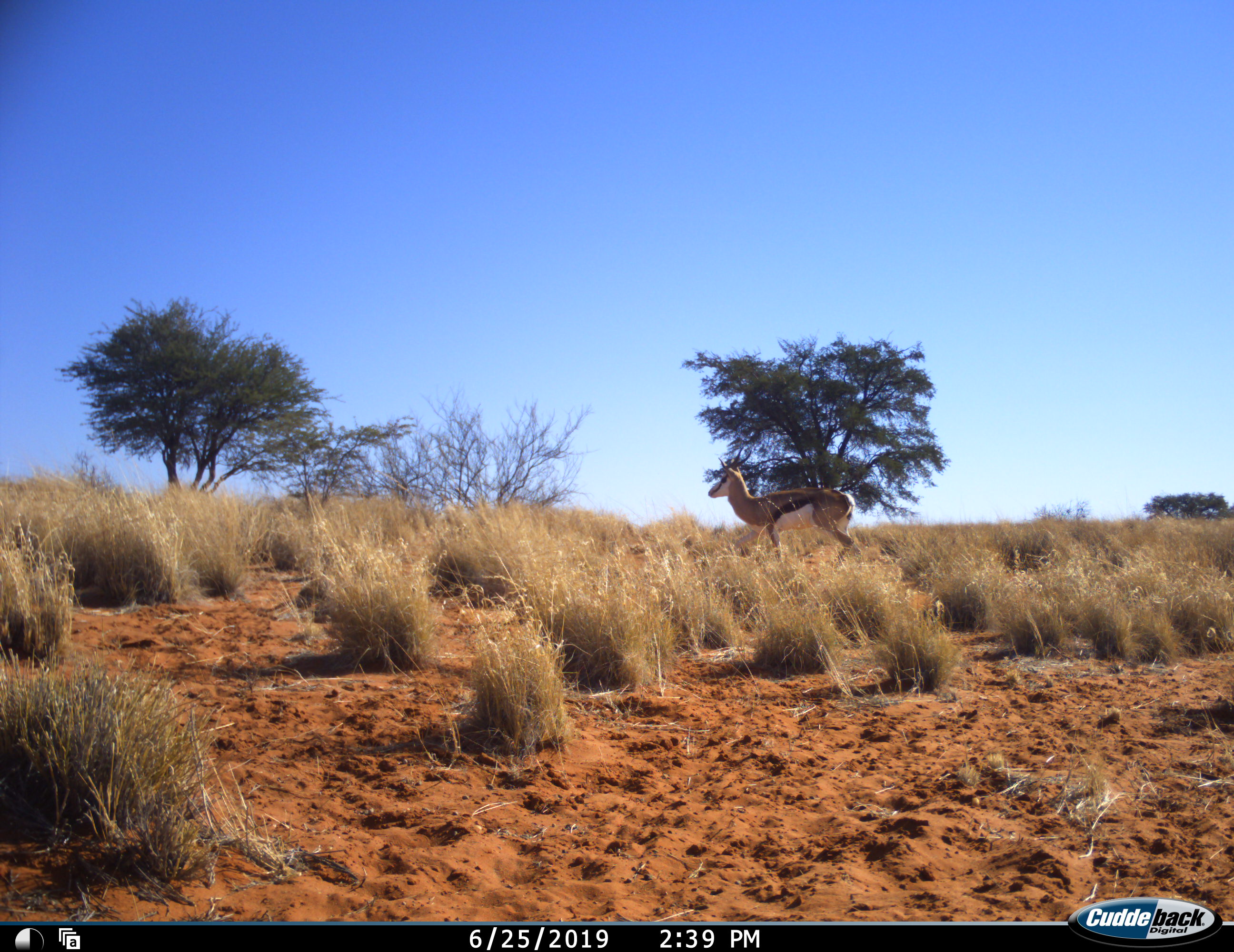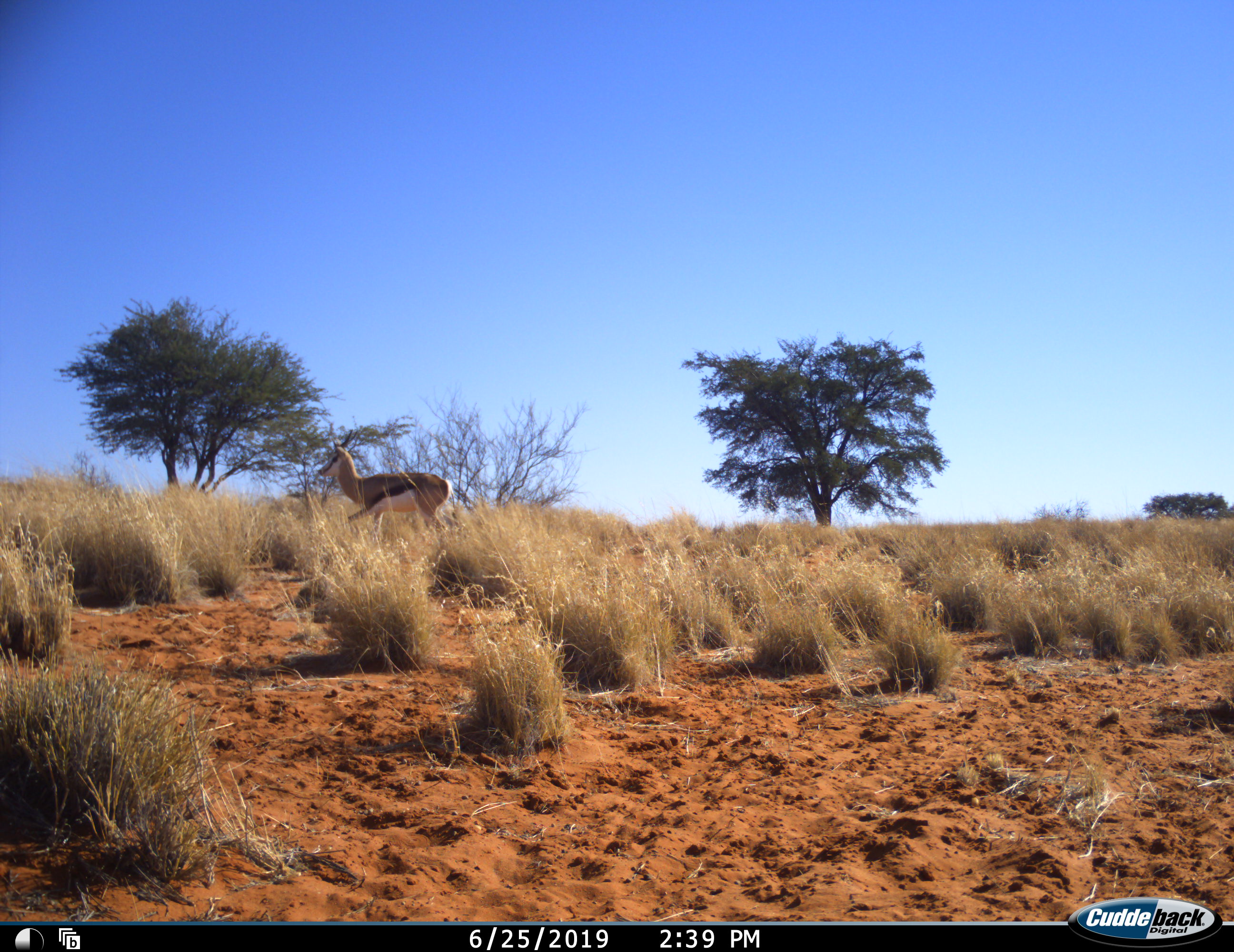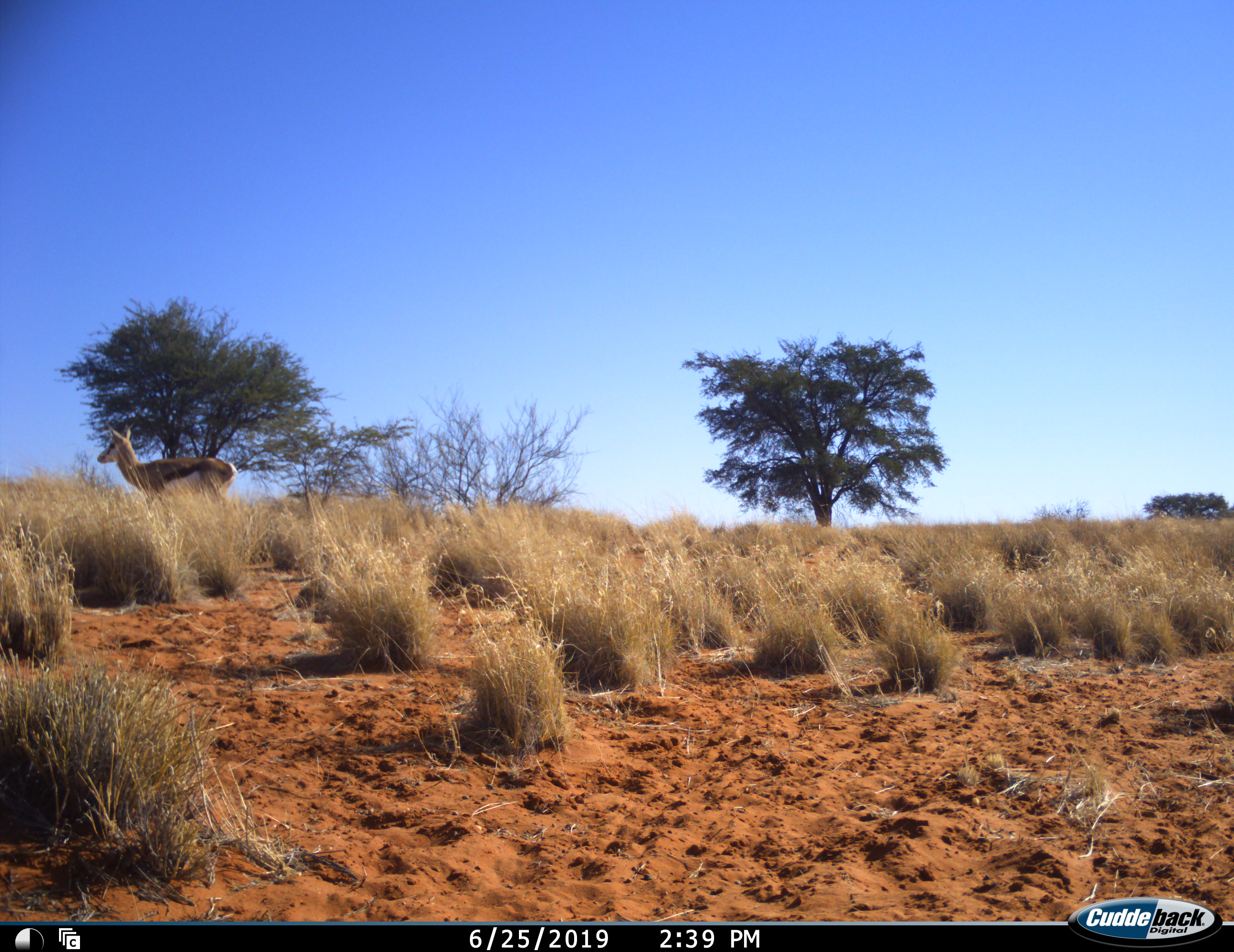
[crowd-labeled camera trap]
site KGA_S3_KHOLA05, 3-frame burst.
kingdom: Animalia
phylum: Chordata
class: Mammalia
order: Artiodactyla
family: Bovidae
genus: Antidorcas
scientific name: Antidorcas marsupialis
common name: springbok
Springbok (Antidorcas marsupialis), count 1. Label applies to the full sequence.